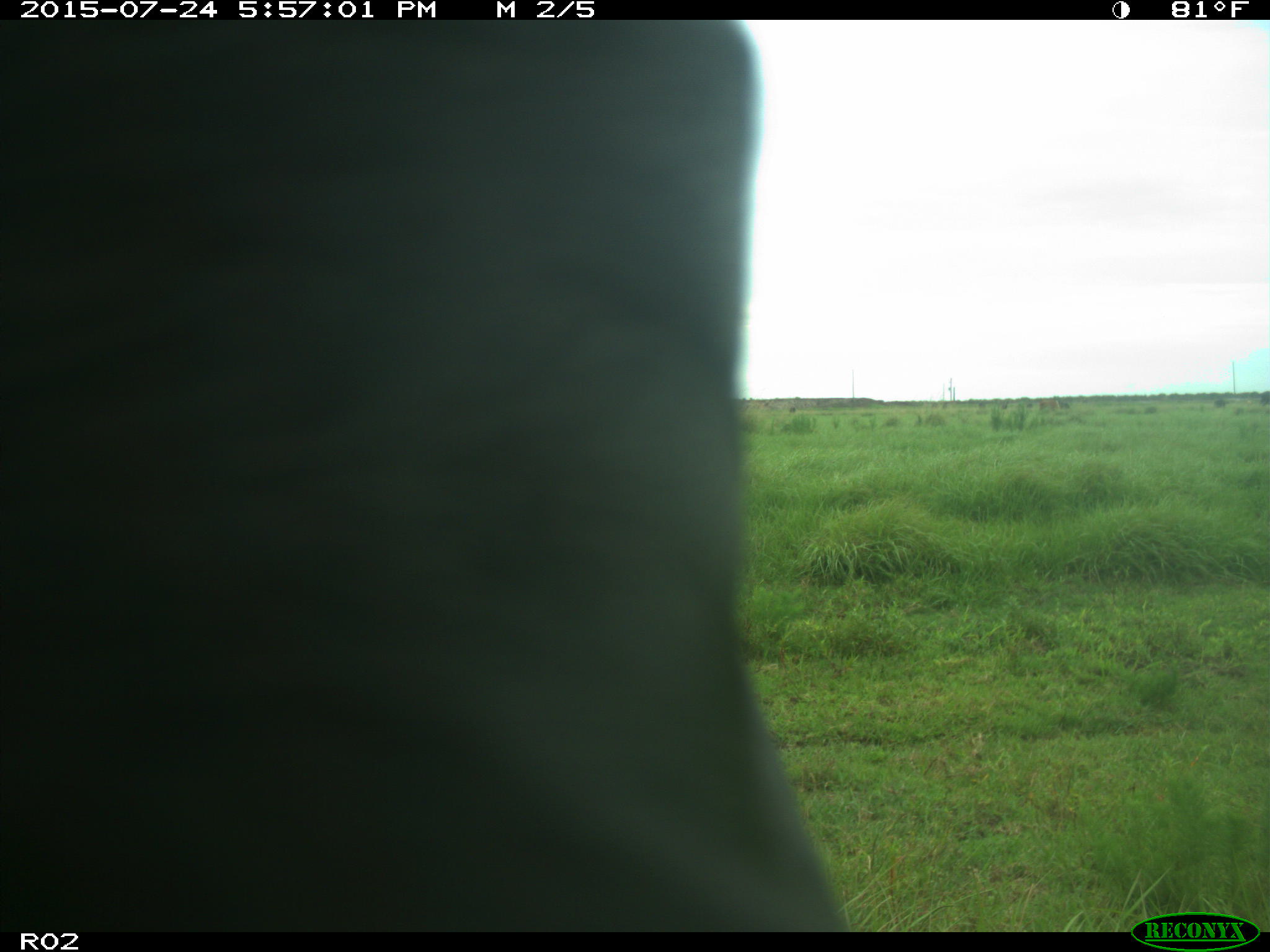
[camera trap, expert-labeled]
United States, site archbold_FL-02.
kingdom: Animalia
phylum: Chordata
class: Mammalia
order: Artiodactyla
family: Bovidae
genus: Bos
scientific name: Bos taurus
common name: domestic cow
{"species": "Bos taurus (domestic cow)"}